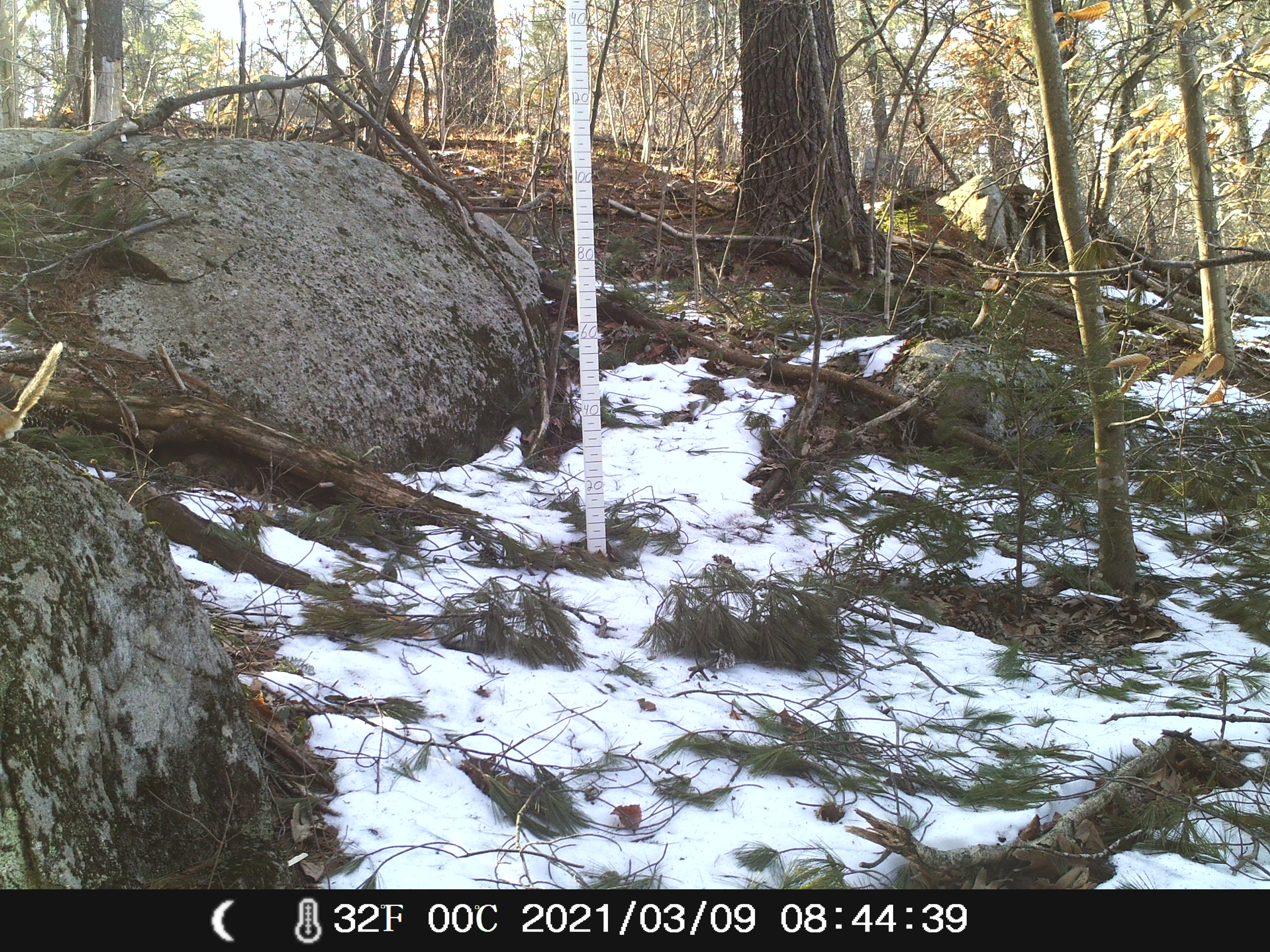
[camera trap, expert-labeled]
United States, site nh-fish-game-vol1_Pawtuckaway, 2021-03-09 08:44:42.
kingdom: Animalia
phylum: Chordata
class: Mammalia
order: Rodentia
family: Sciuridae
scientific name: Tamiini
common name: chipmunk